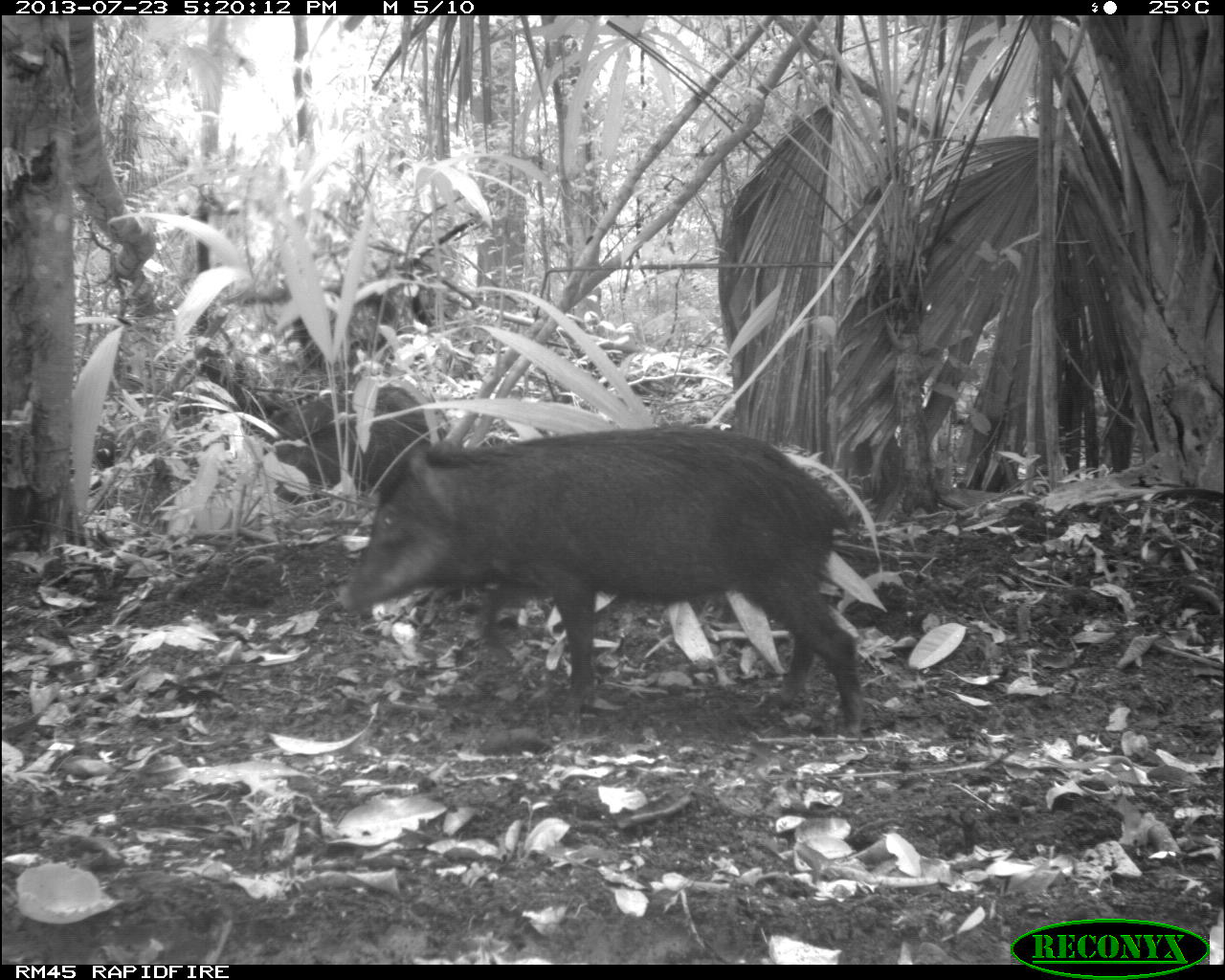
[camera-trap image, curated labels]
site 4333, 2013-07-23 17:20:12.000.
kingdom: Animalia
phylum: Chordata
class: Mammalia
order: Artiodactyla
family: Tayassuidae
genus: Tayassu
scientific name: Tayassu pecari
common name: white-lipped peccary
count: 4